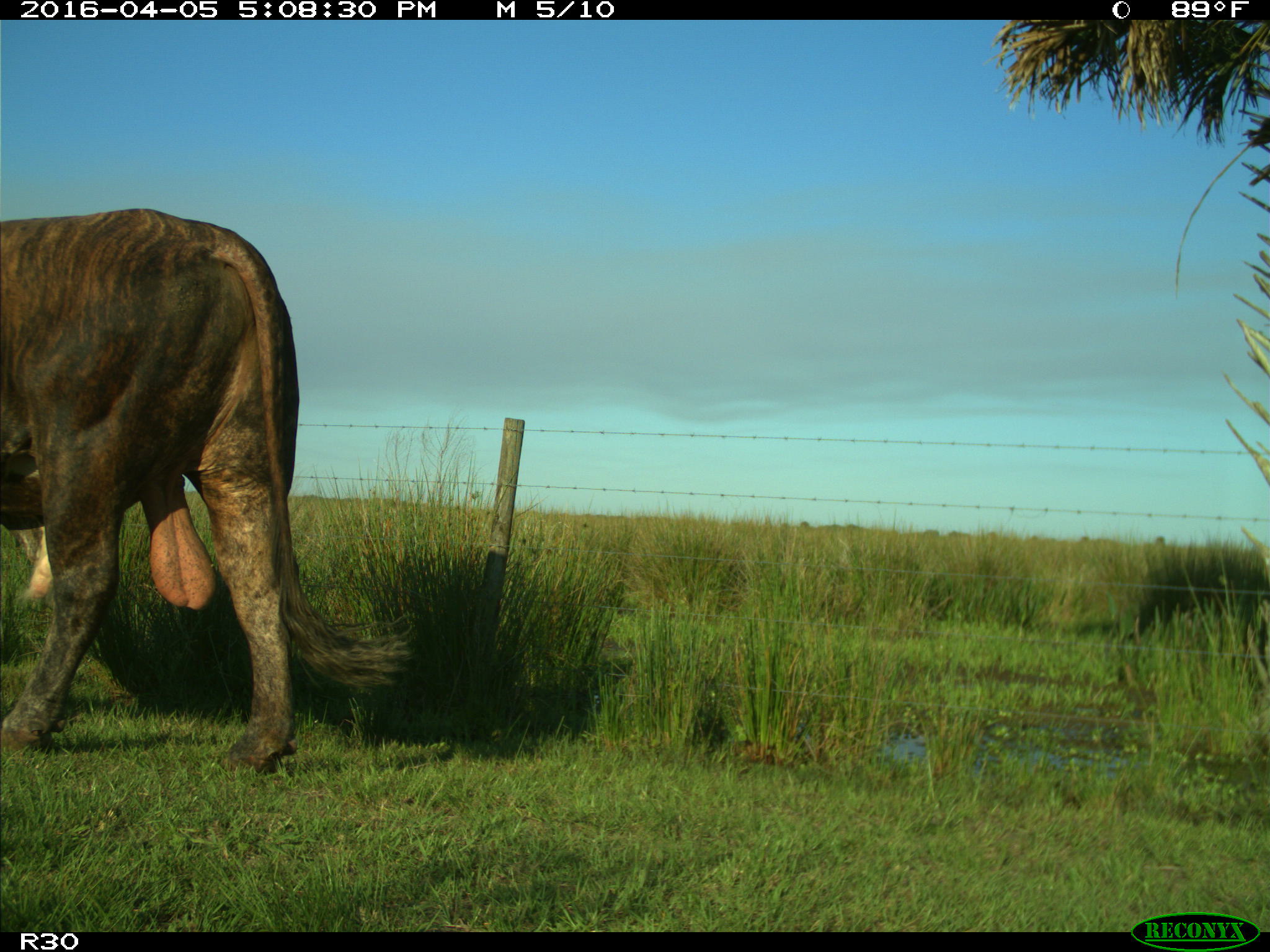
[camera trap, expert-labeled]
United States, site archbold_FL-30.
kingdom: Animalia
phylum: Chordata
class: Mammalia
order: Artiodactyla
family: Bovidae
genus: Bos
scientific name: Bos taurus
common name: domestic cow